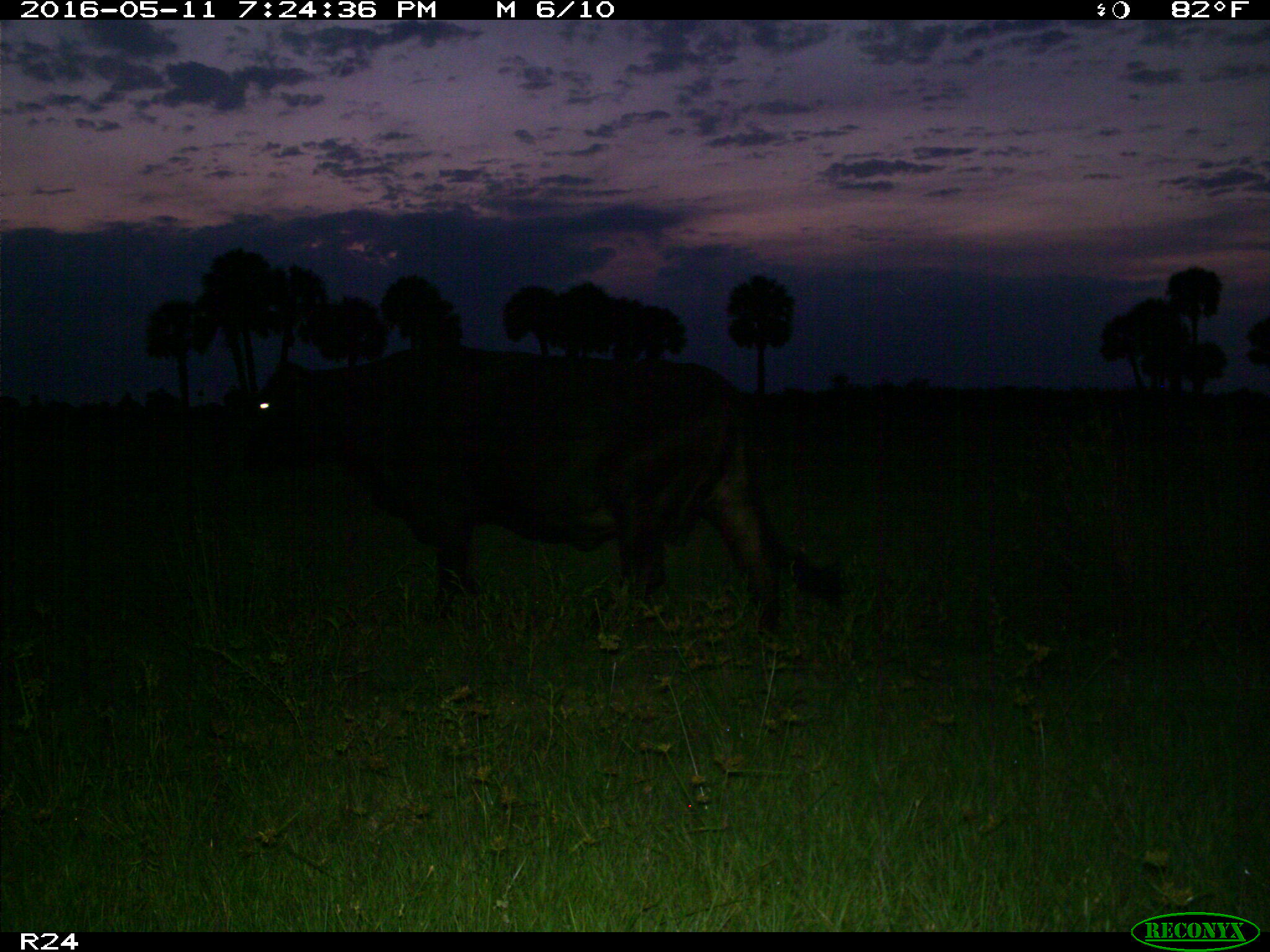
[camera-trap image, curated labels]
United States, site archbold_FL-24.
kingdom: Animalia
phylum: Chordata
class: Mammalia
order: Artiodactyla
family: Bovidae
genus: Bos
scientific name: Bos taurus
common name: domestic cow